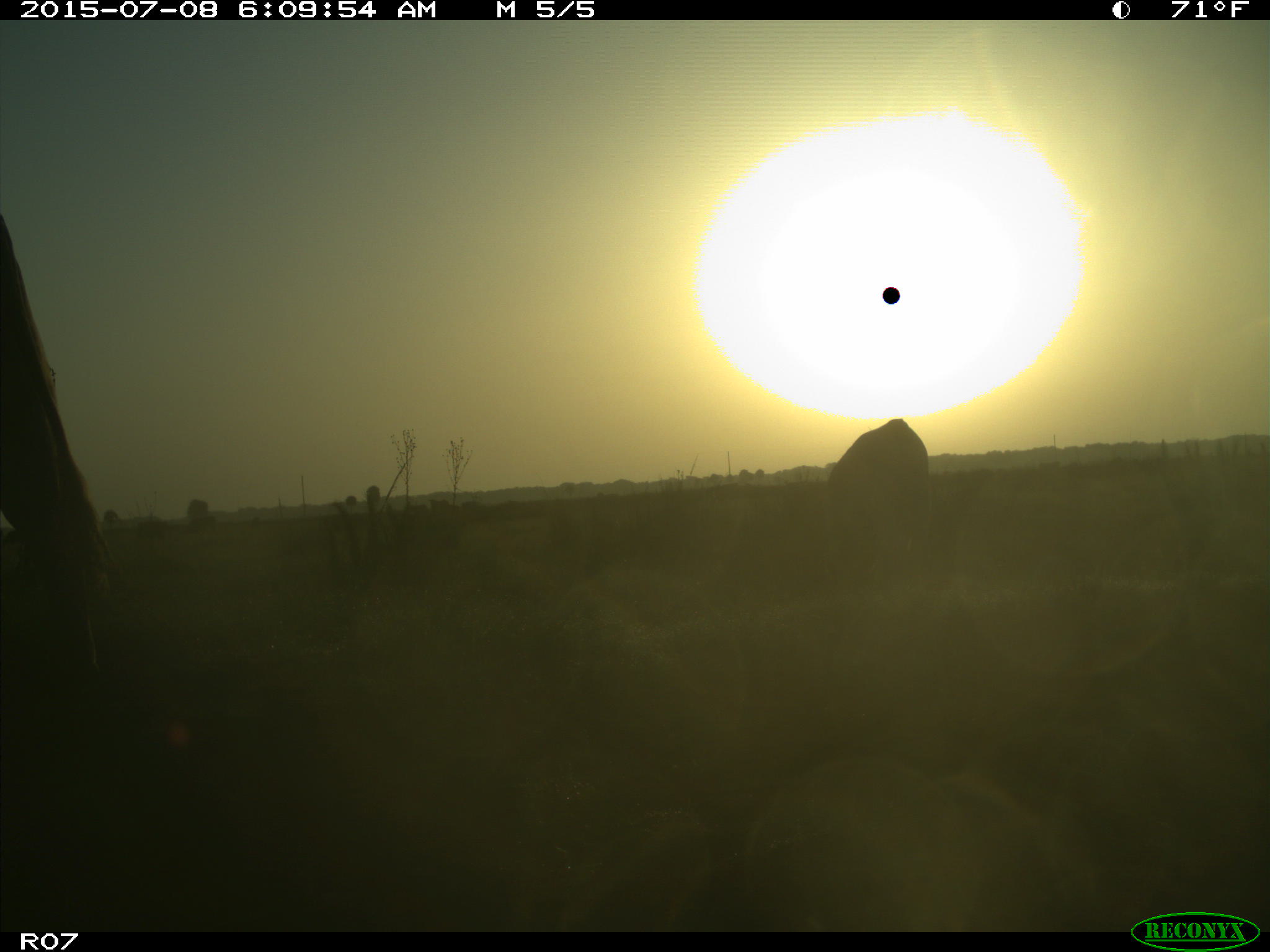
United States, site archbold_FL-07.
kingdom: Animalia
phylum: Chordata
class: Mammalia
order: Artiodactyla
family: Bovidae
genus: Bos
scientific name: Bos taurus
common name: domestic cow